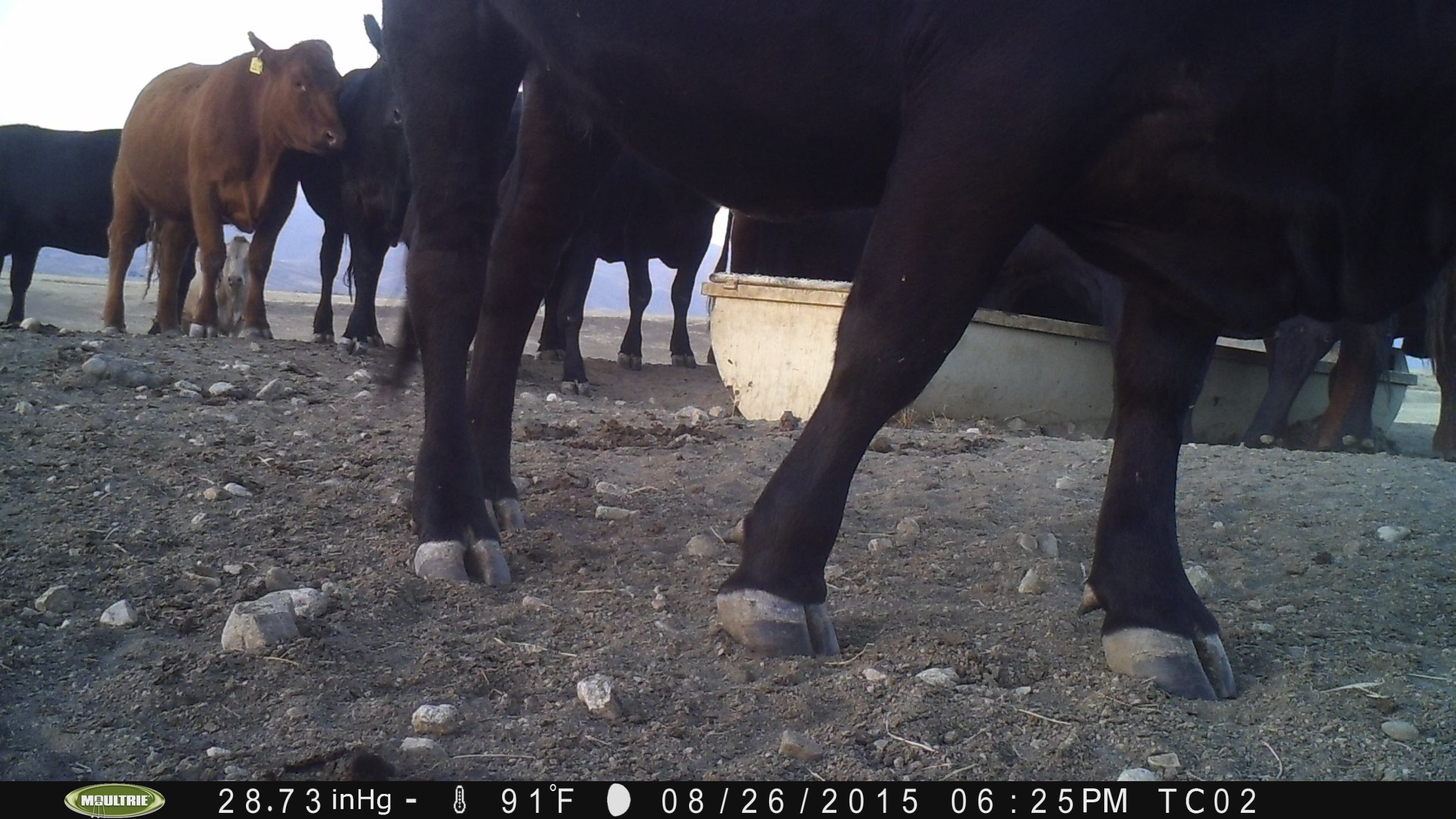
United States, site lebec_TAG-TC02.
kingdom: Animalia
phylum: Chordata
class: Mammalia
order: Artiodactyla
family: Bovidae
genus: Bos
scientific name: Bos taurus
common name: domestic cow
Bos taurus (domestic cow).